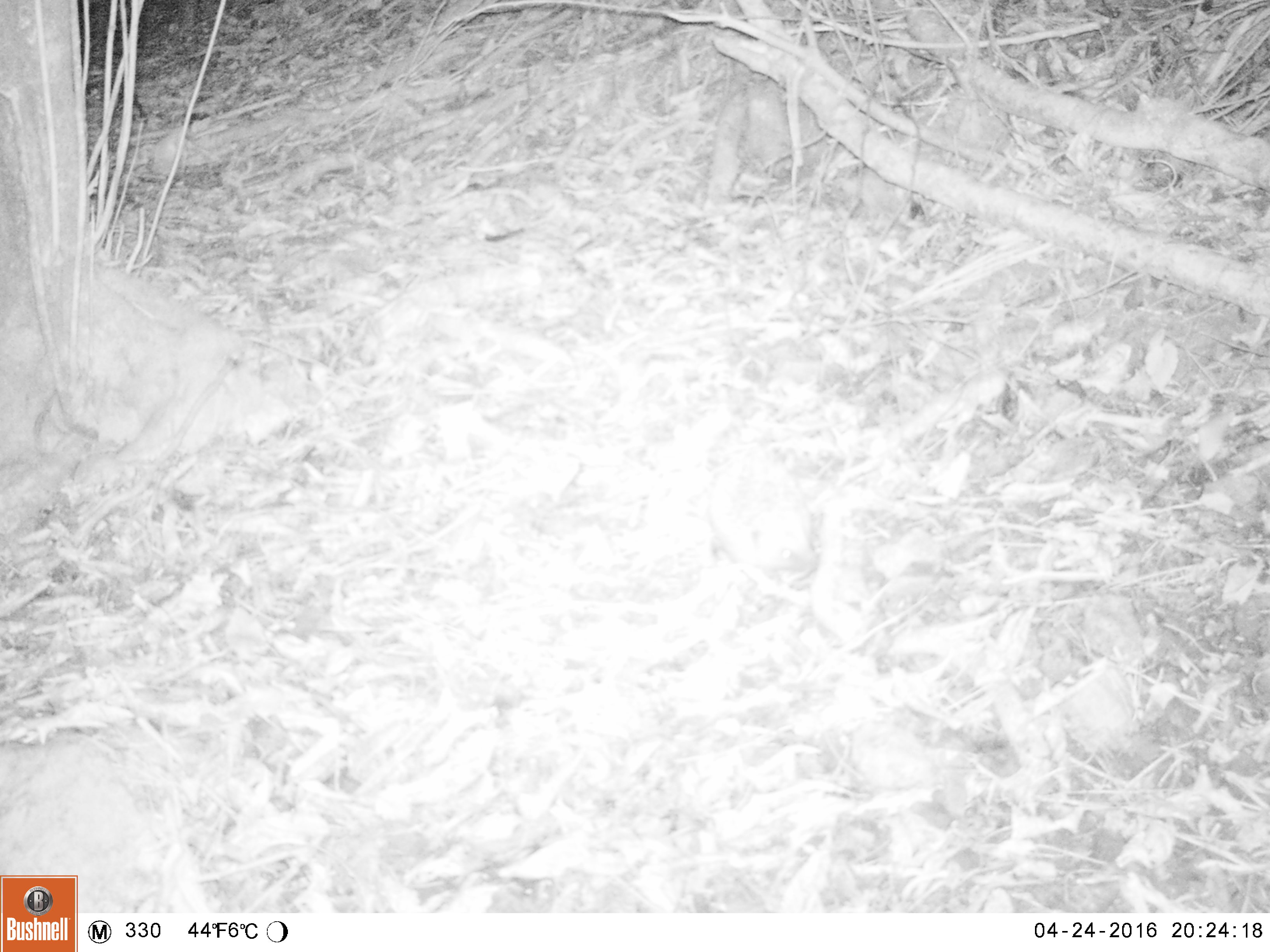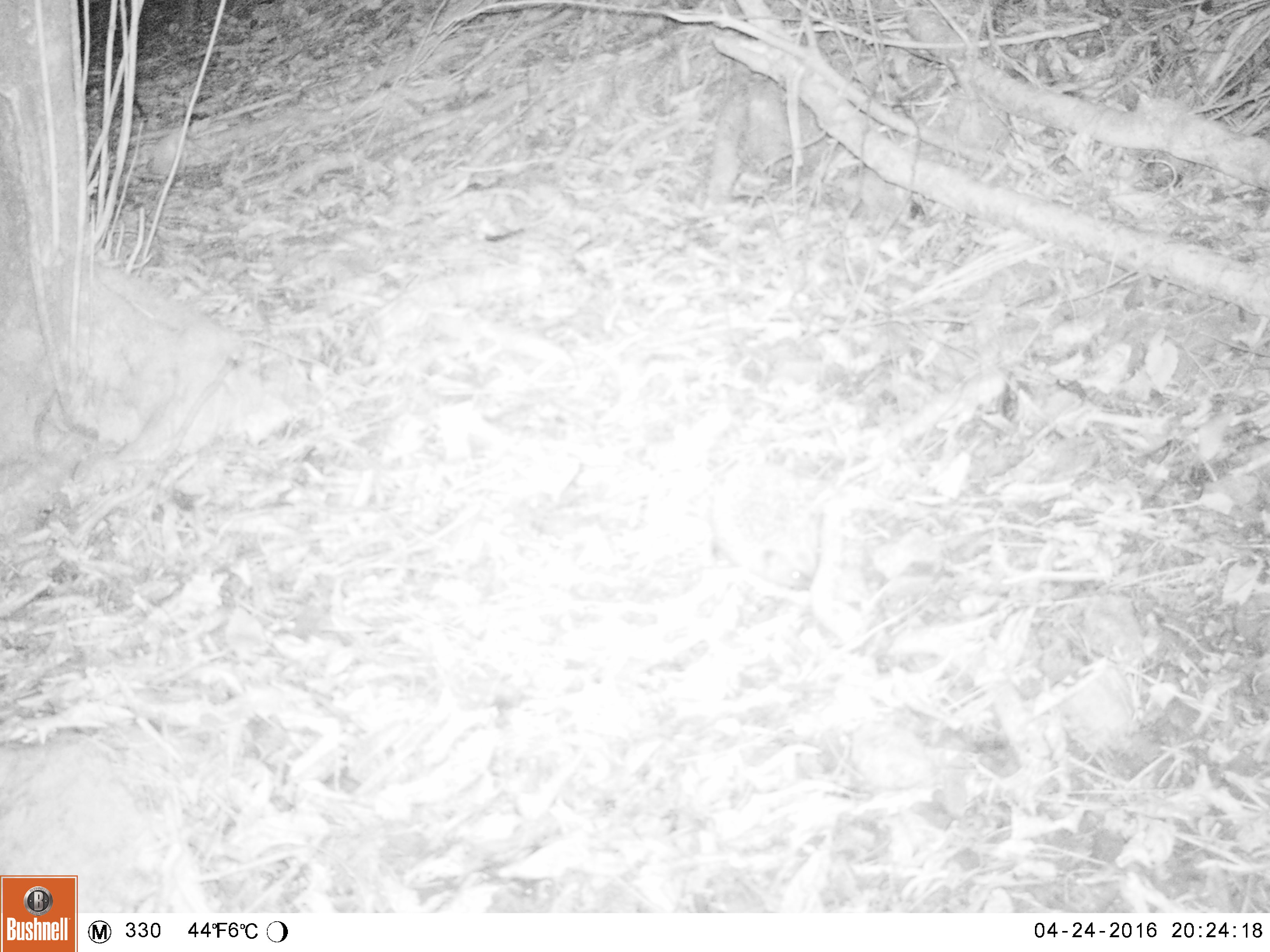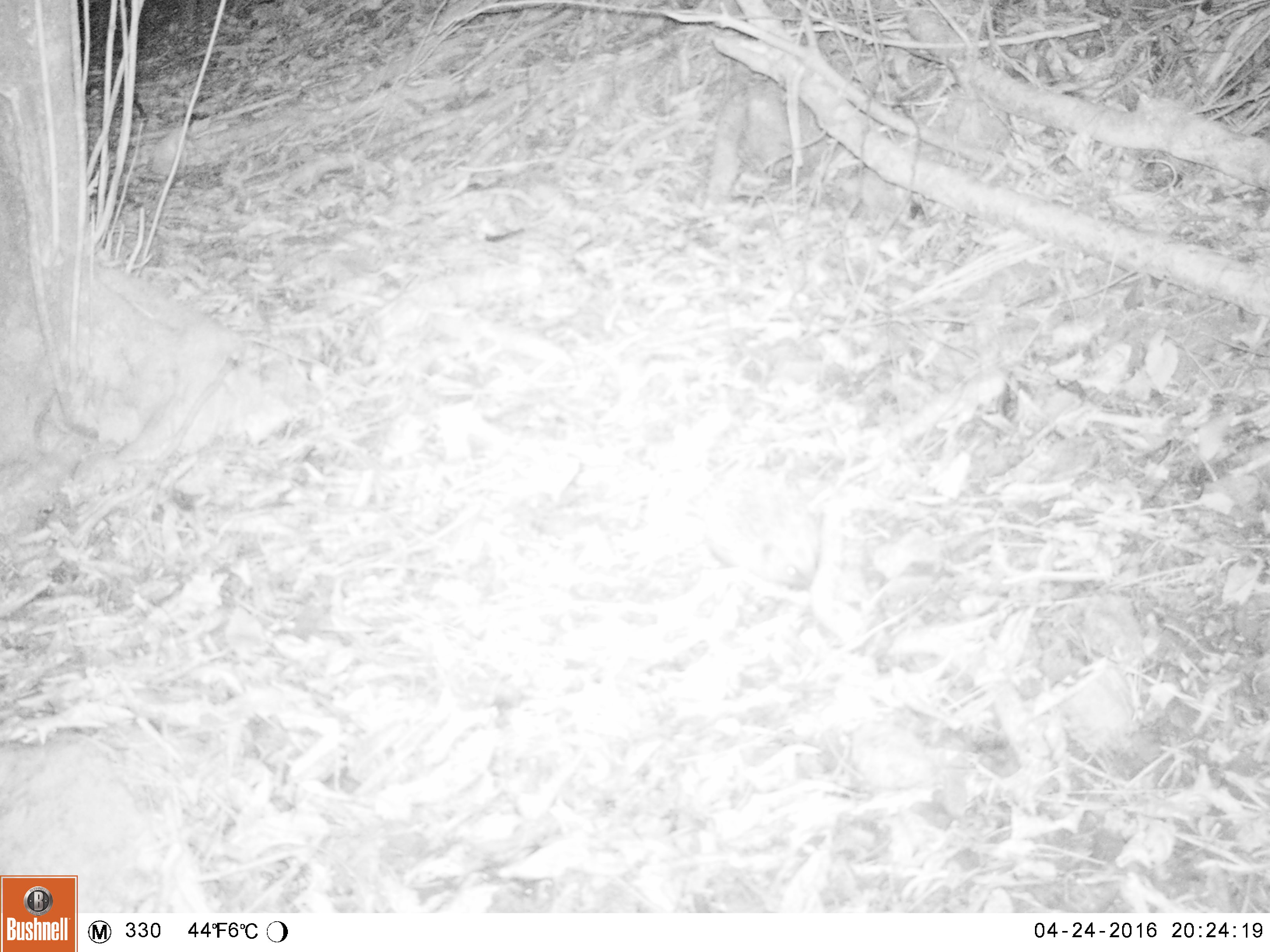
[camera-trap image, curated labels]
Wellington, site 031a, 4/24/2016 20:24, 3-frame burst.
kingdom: Animalia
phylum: Chordata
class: Mammalia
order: Eulipotyphla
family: Erinaceidae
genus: Erinaceus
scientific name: Erinaceus europaeus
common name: hedgehog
Hedgehog (Erinaceus europaeus).